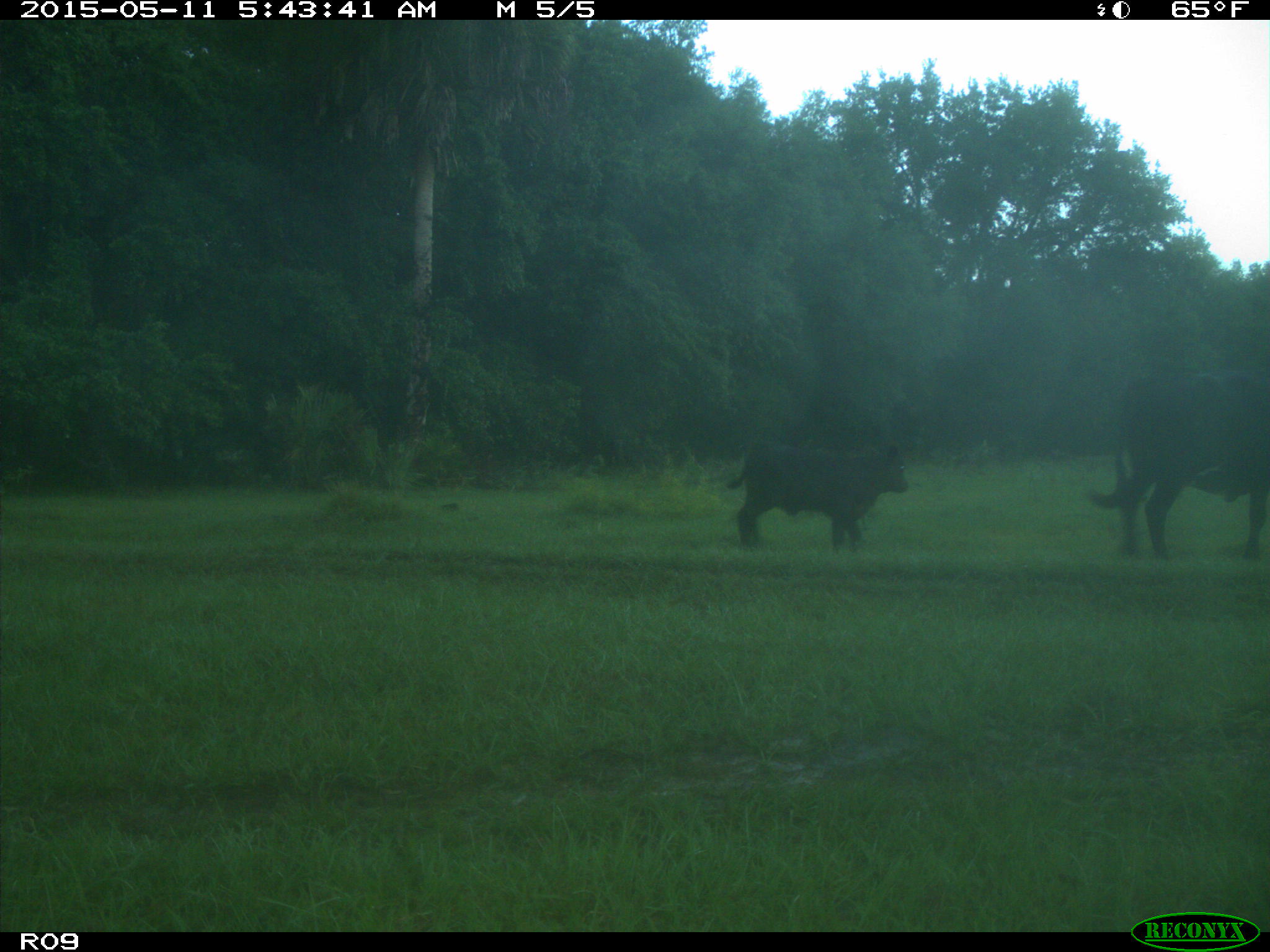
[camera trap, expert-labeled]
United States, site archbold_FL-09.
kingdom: Animalia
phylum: Chordata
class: Mammalia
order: Artiodactyla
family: Bovidae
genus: Bos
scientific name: Bos taurus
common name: domestic cow